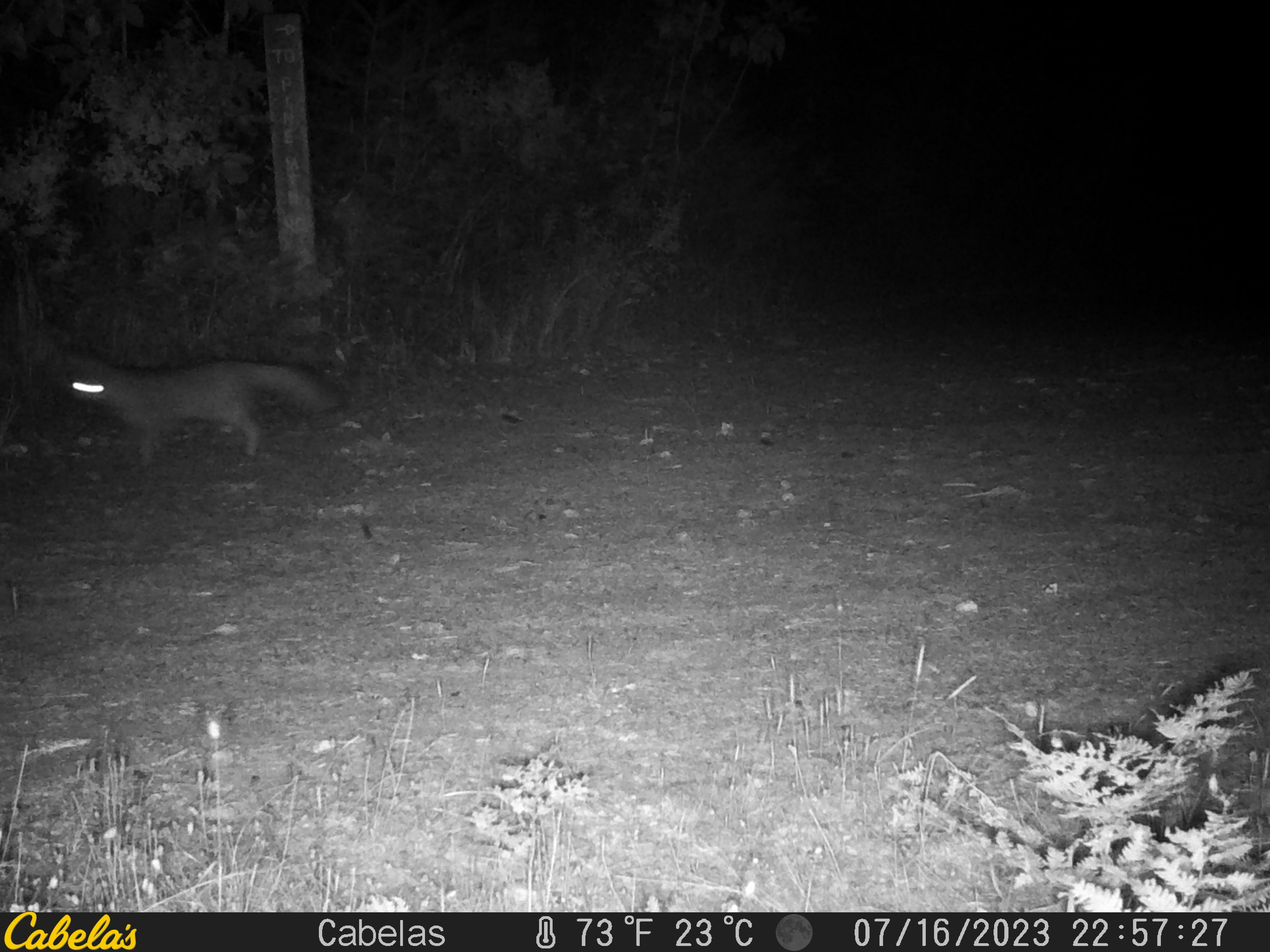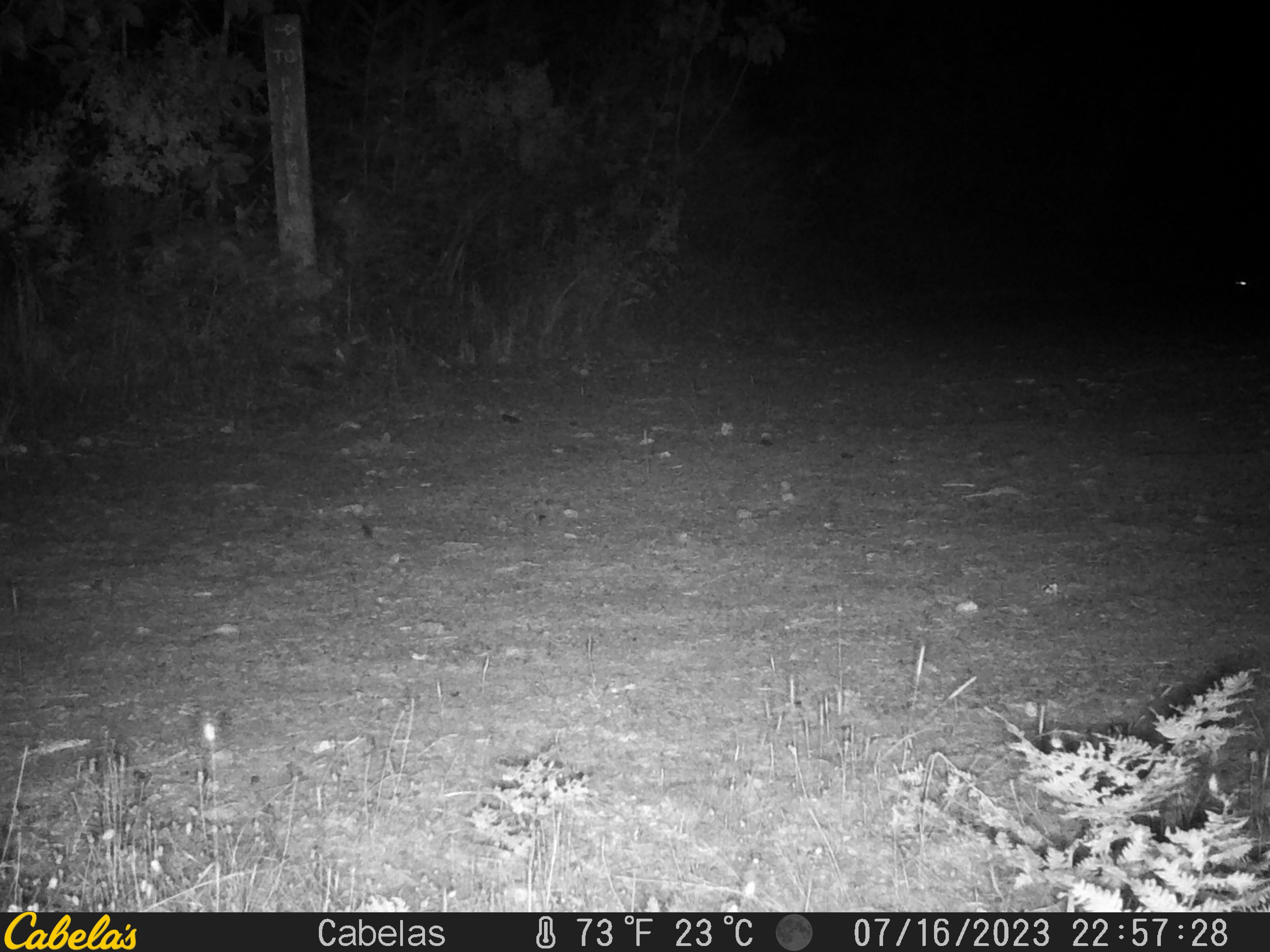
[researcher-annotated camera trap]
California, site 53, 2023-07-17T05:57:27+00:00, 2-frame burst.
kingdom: Animalia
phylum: Chordata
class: Mammalia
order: Carnivora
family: Canidae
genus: Urocyon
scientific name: Urocyon cinereoargenteus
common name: gray fox